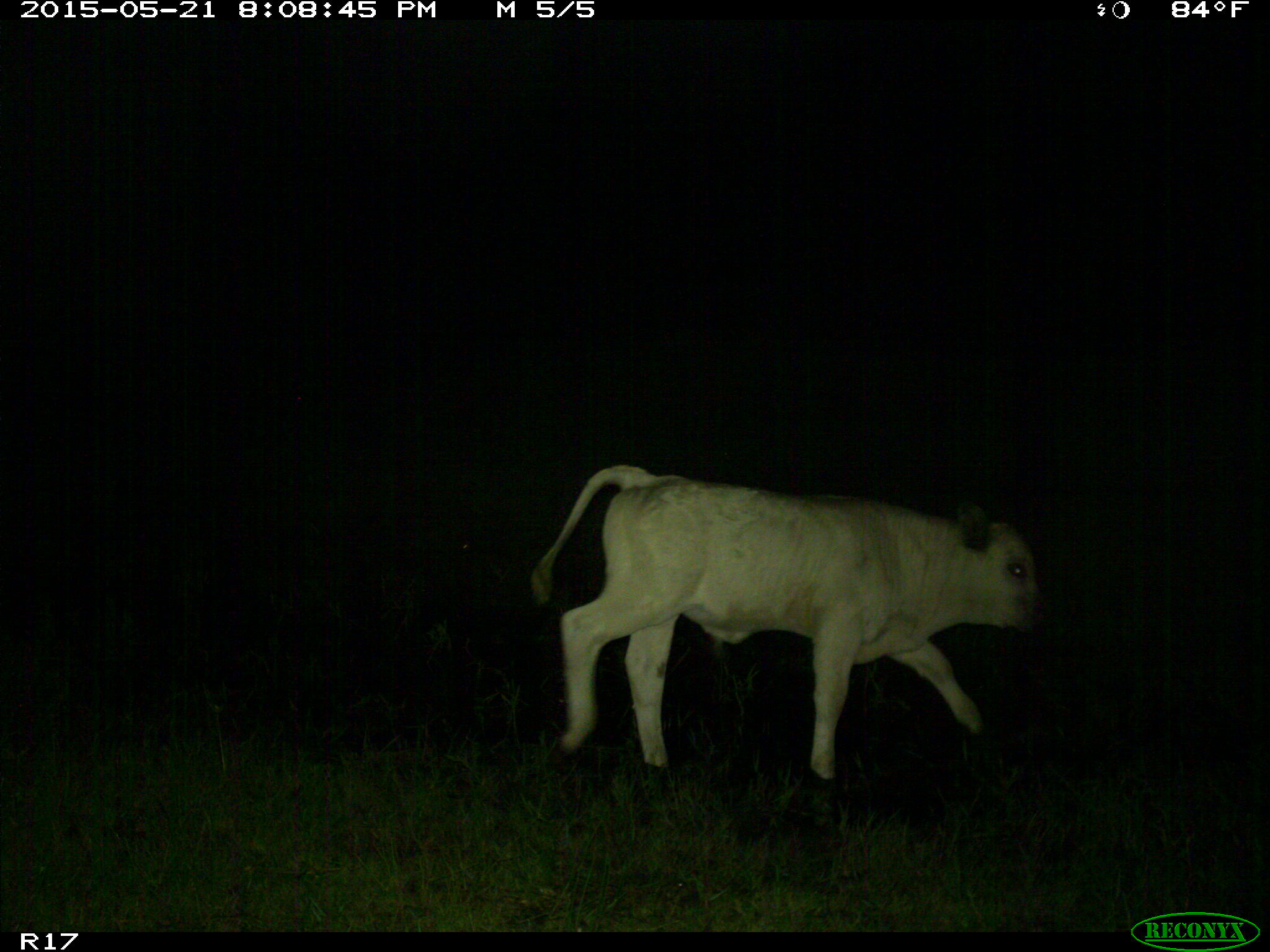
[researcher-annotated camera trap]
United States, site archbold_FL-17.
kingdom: Animalia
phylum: Chordata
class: Mammalia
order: Artiodactyla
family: Bovidae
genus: Bos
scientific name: Bos taurus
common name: domestic cow